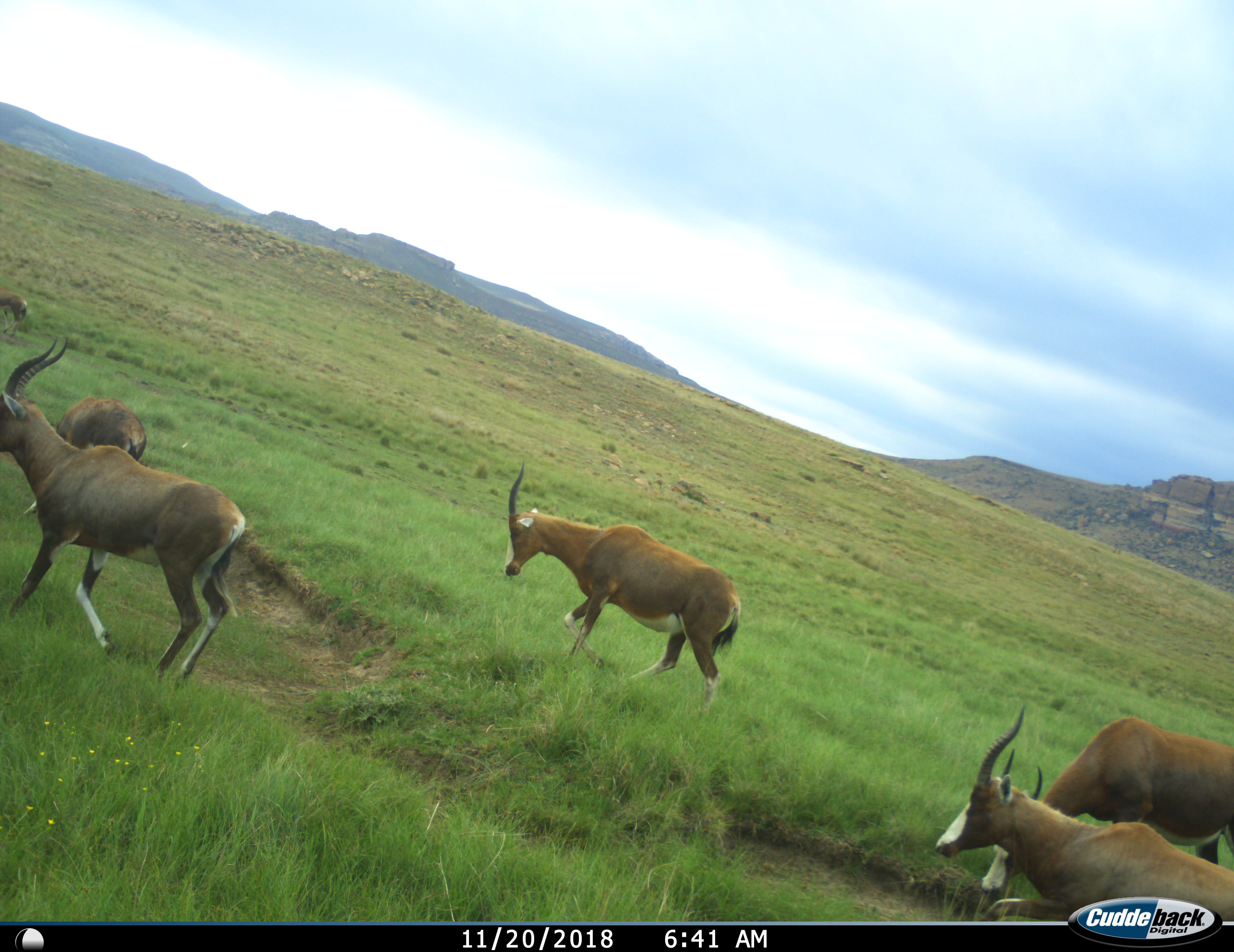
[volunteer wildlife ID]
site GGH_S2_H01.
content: unidentified animal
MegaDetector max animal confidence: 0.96